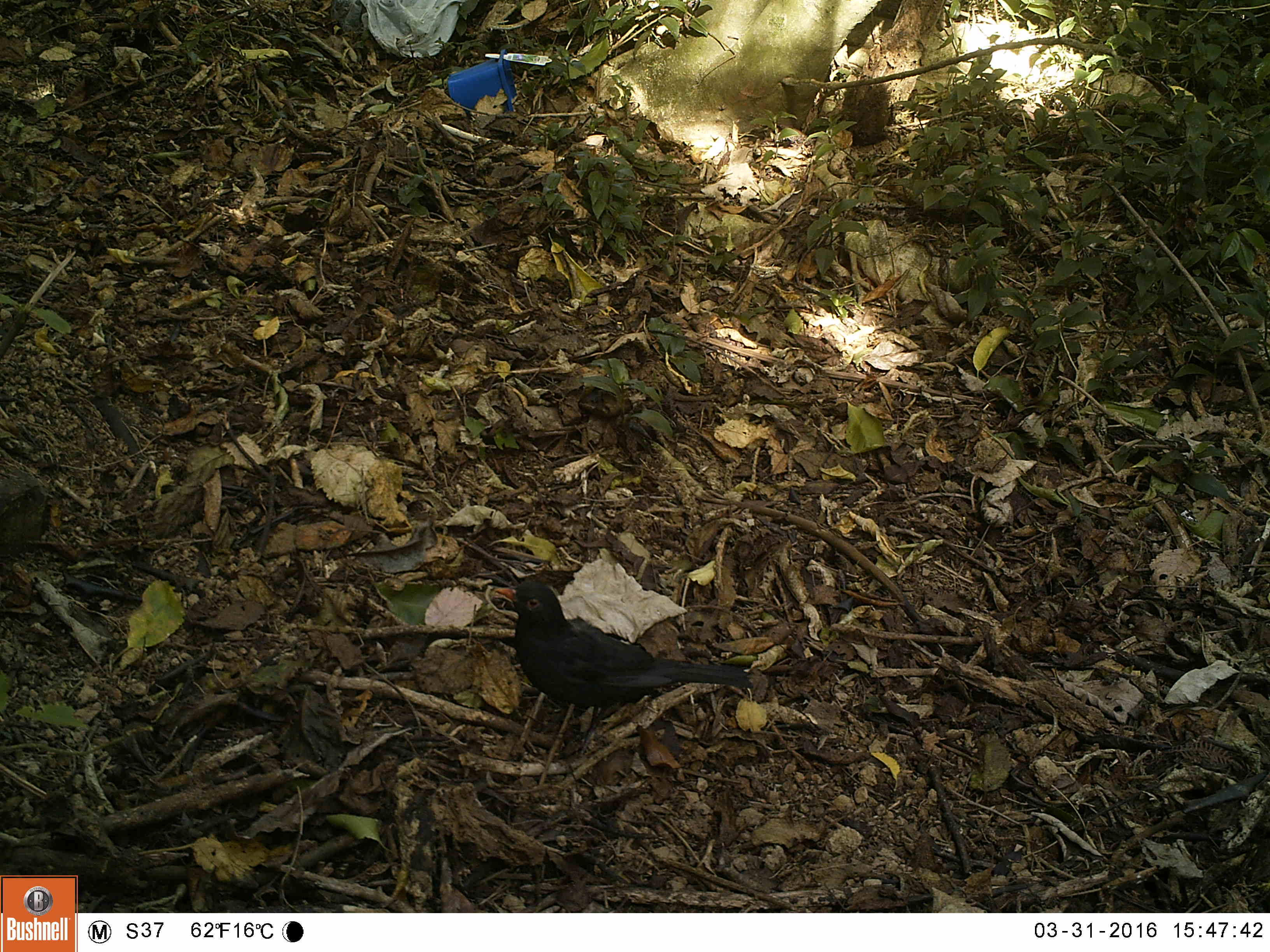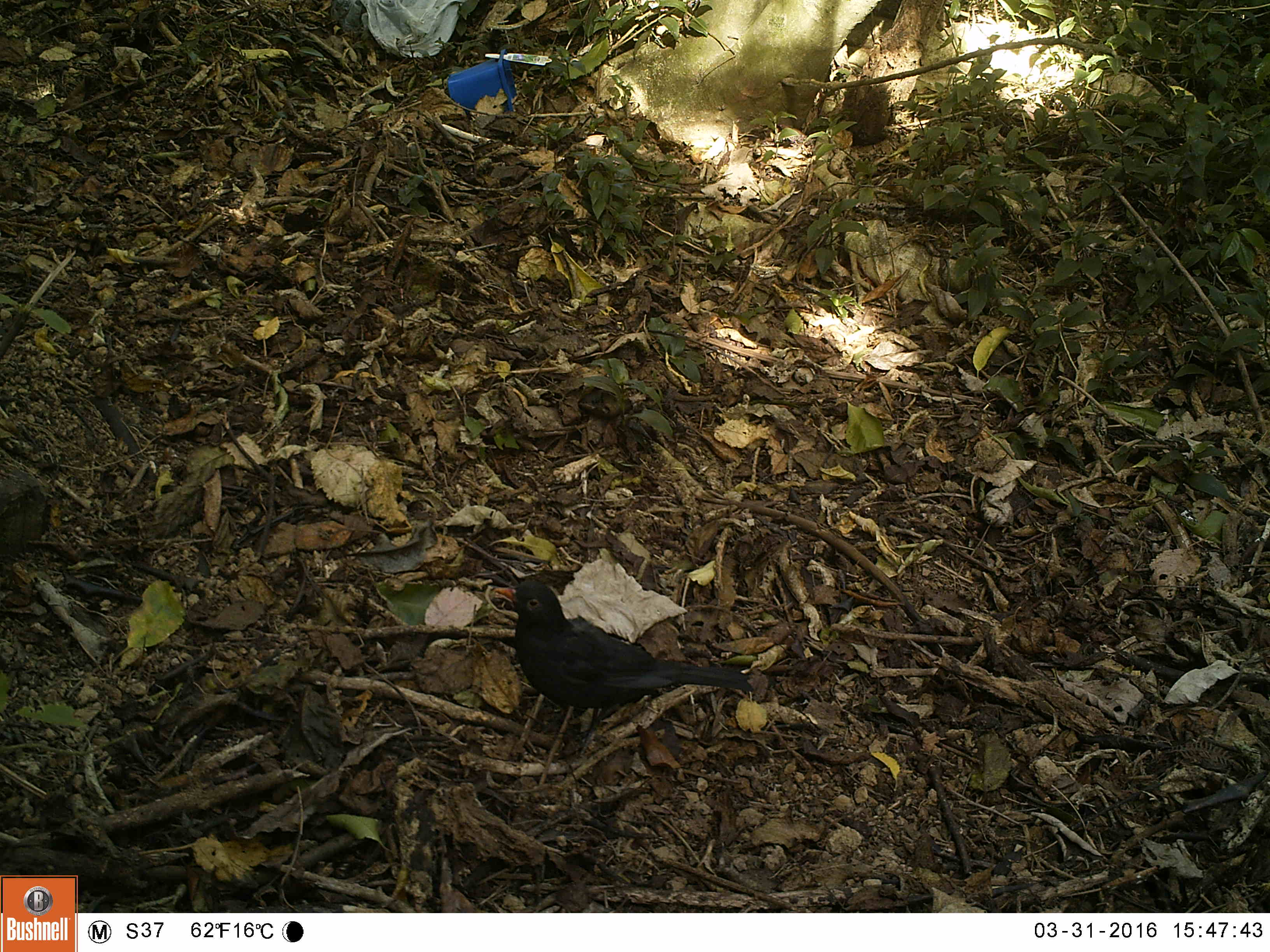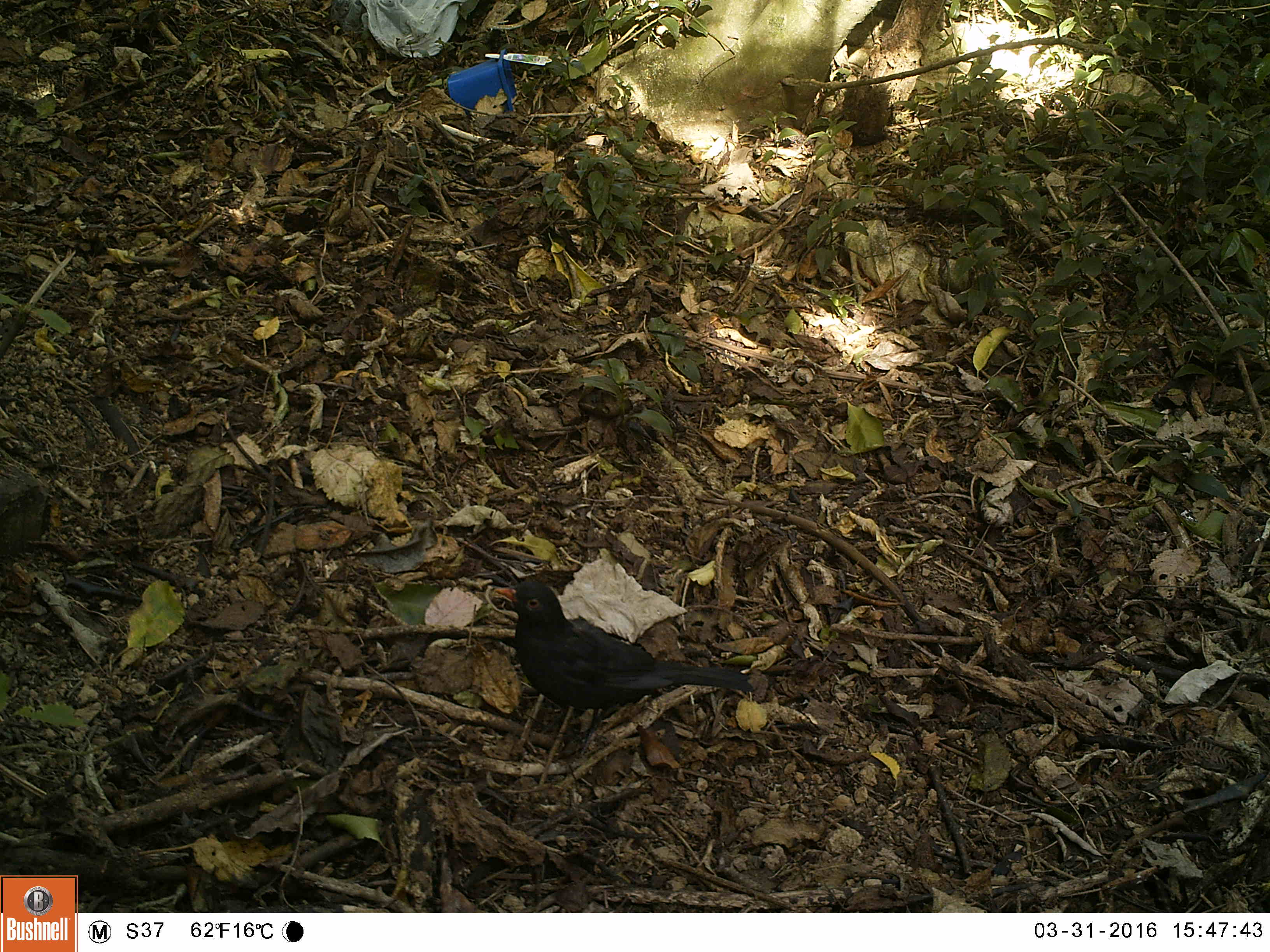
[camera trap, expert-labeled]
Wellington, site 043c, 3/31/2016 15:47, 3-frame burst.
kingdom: Animalia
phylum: Chordata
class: Aves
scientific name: Aves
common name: bird